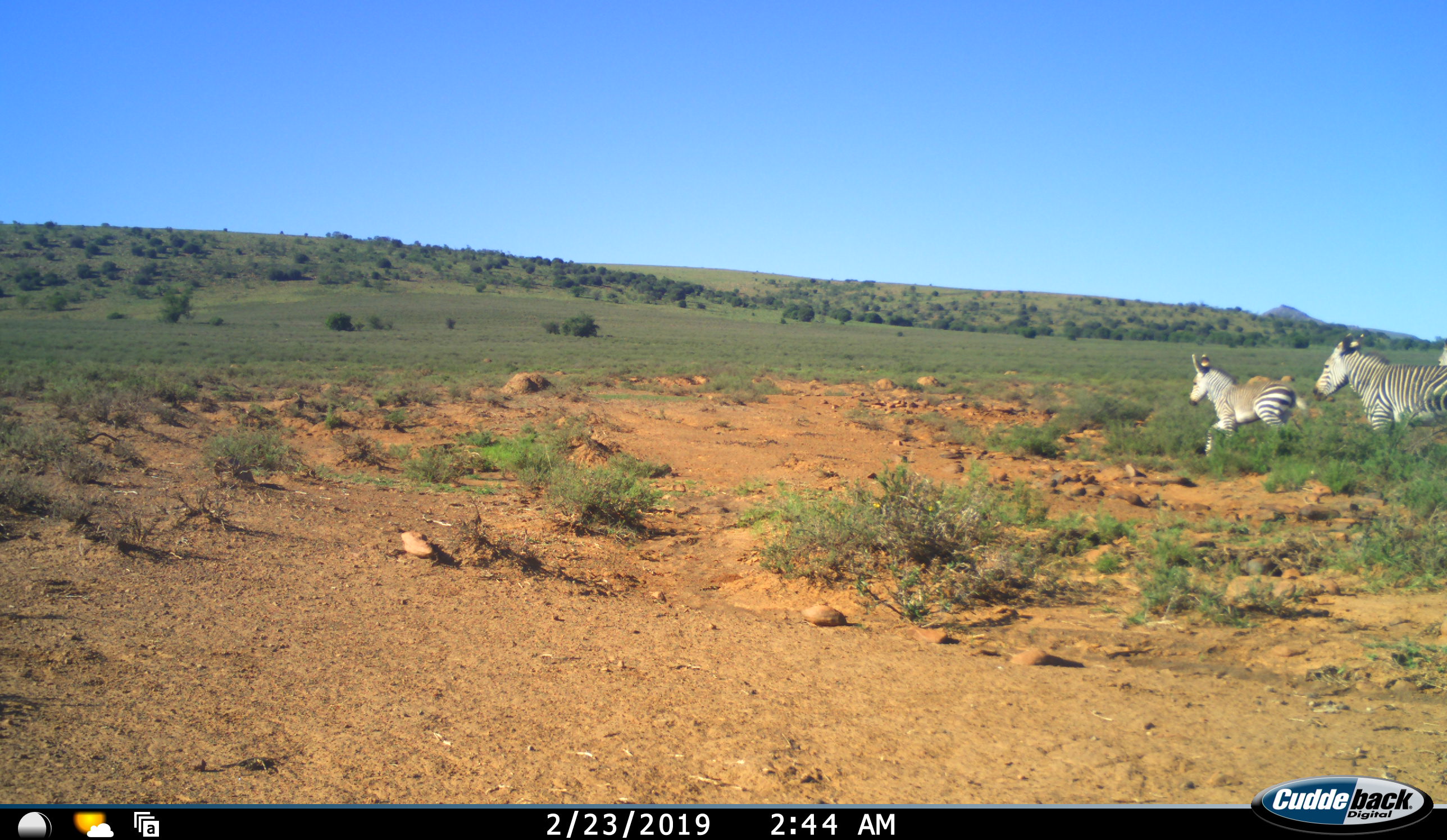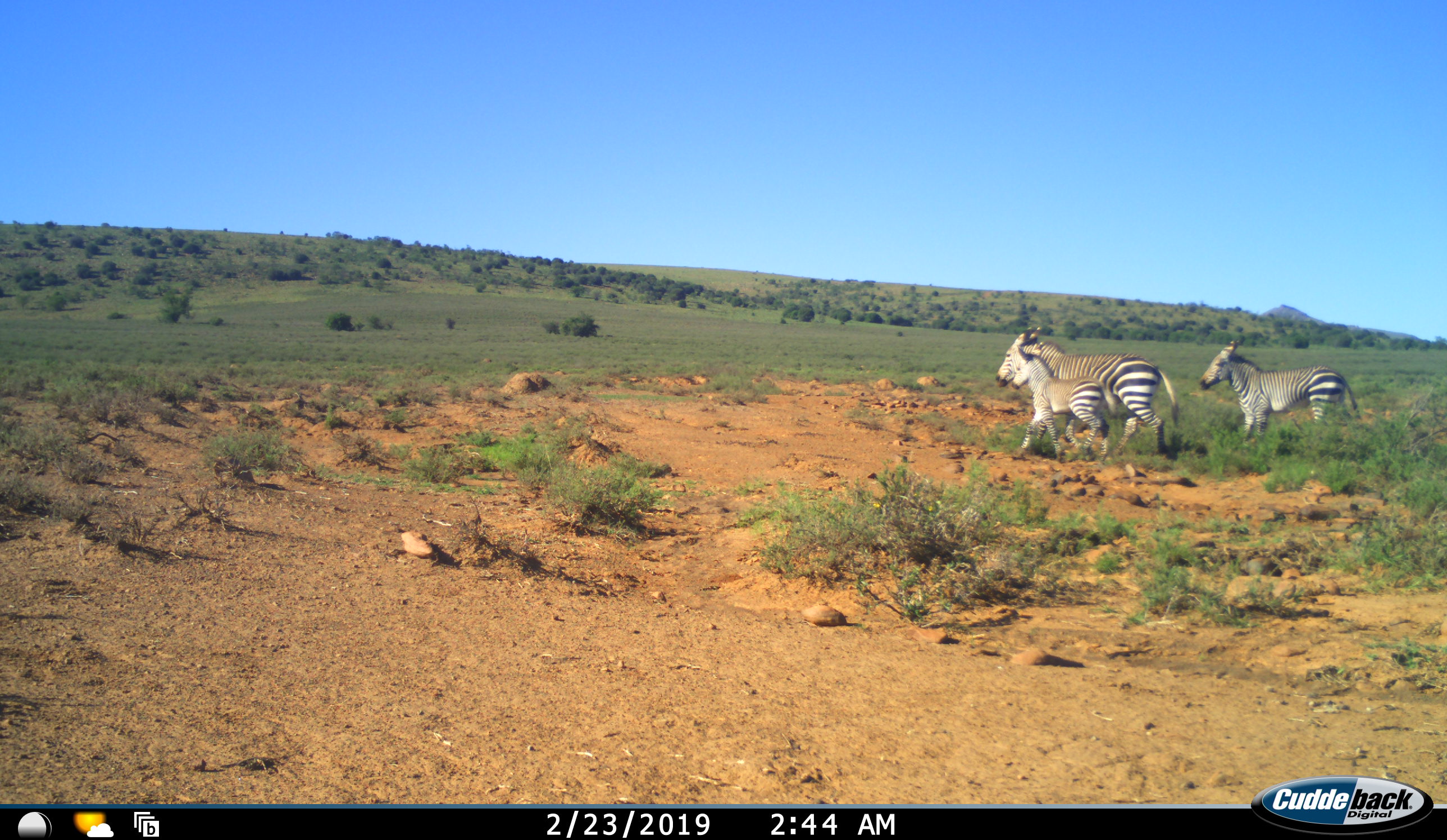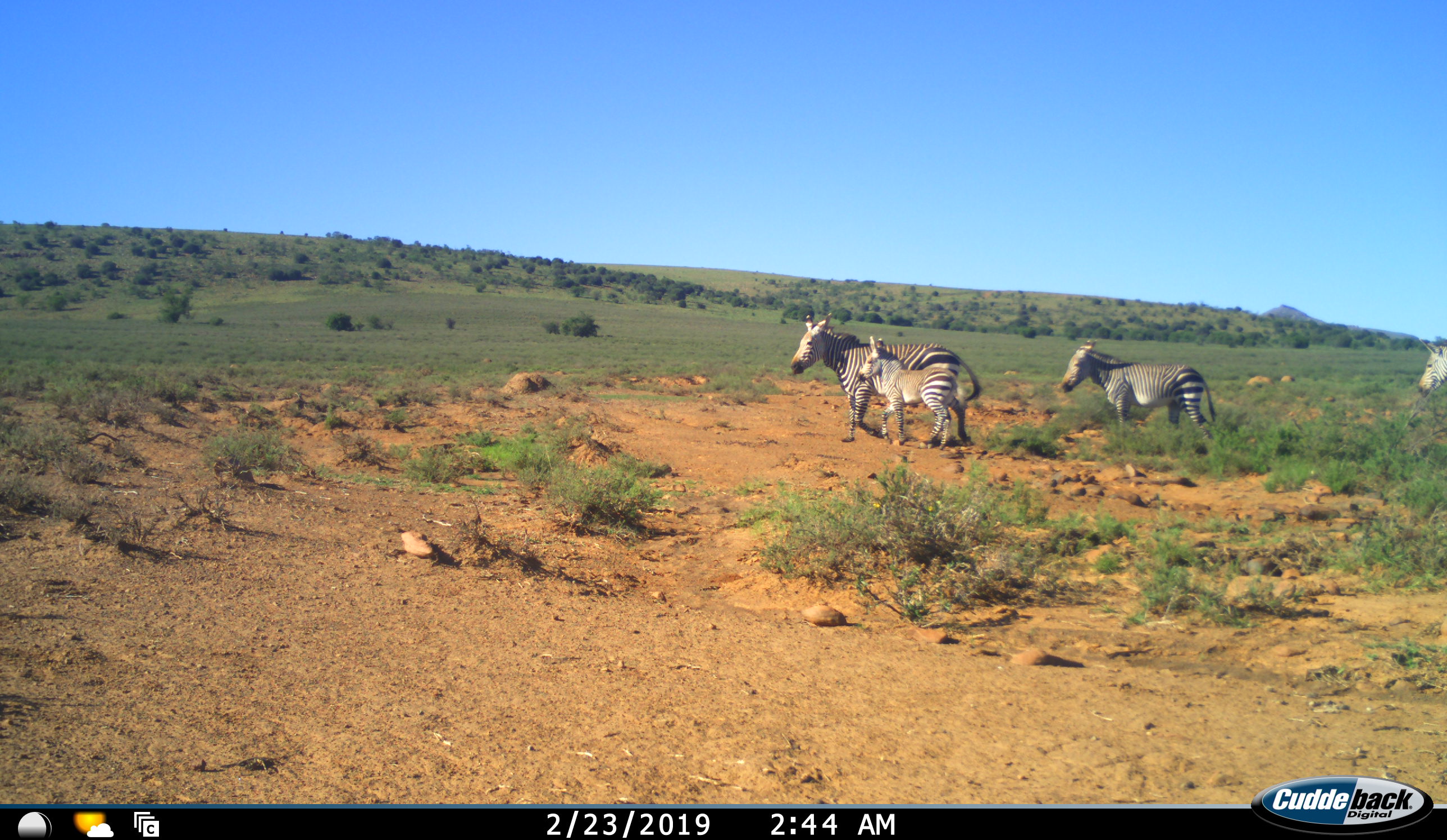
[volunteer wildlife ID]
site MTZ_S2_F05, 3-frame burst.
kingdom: Animalia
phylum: Chordata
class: Mammalia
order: Perissodactyla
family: Equidae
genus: Equus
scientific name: Equus zebra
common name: mountain zebra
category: zebramountain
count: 4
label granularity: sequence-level